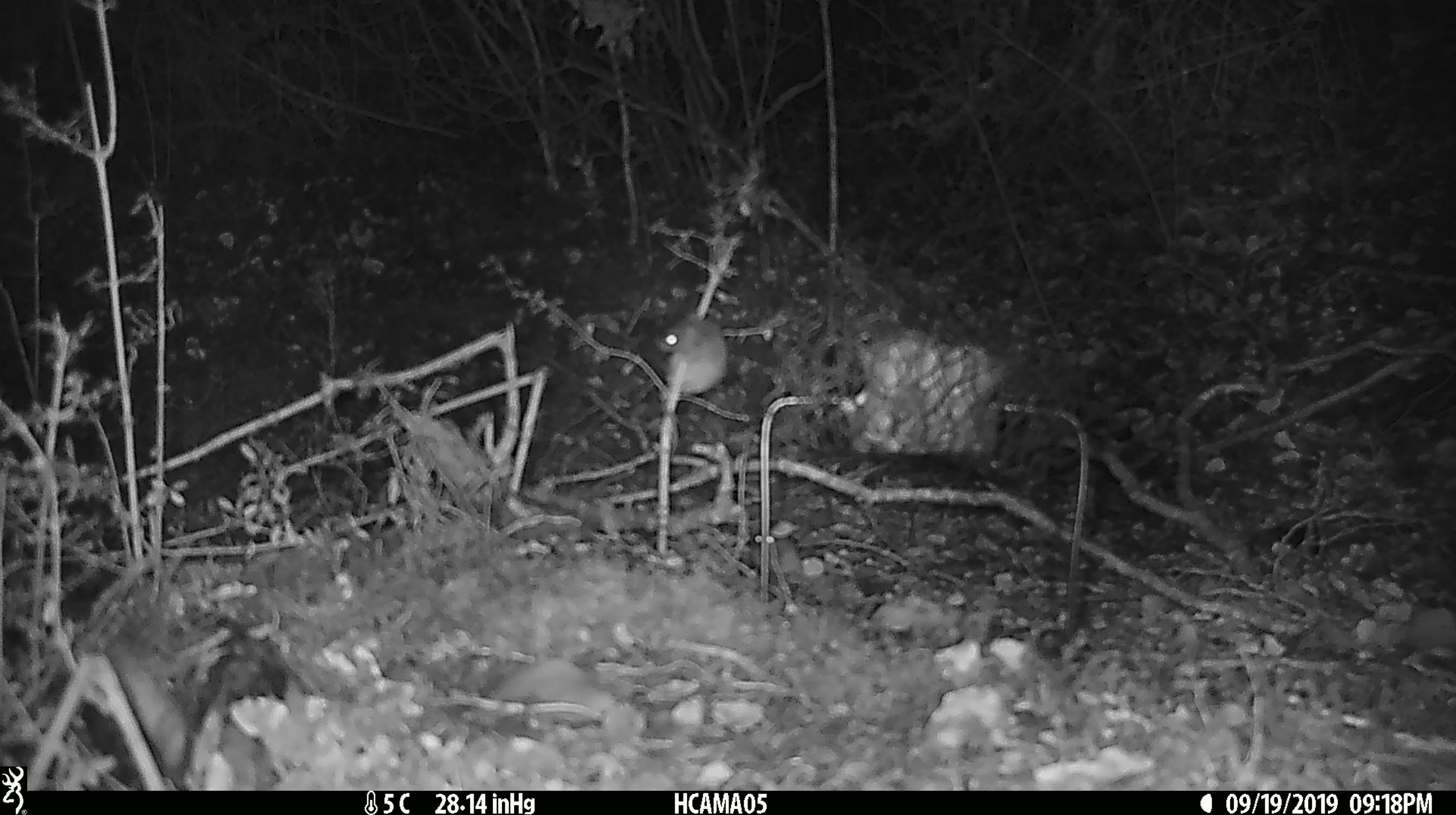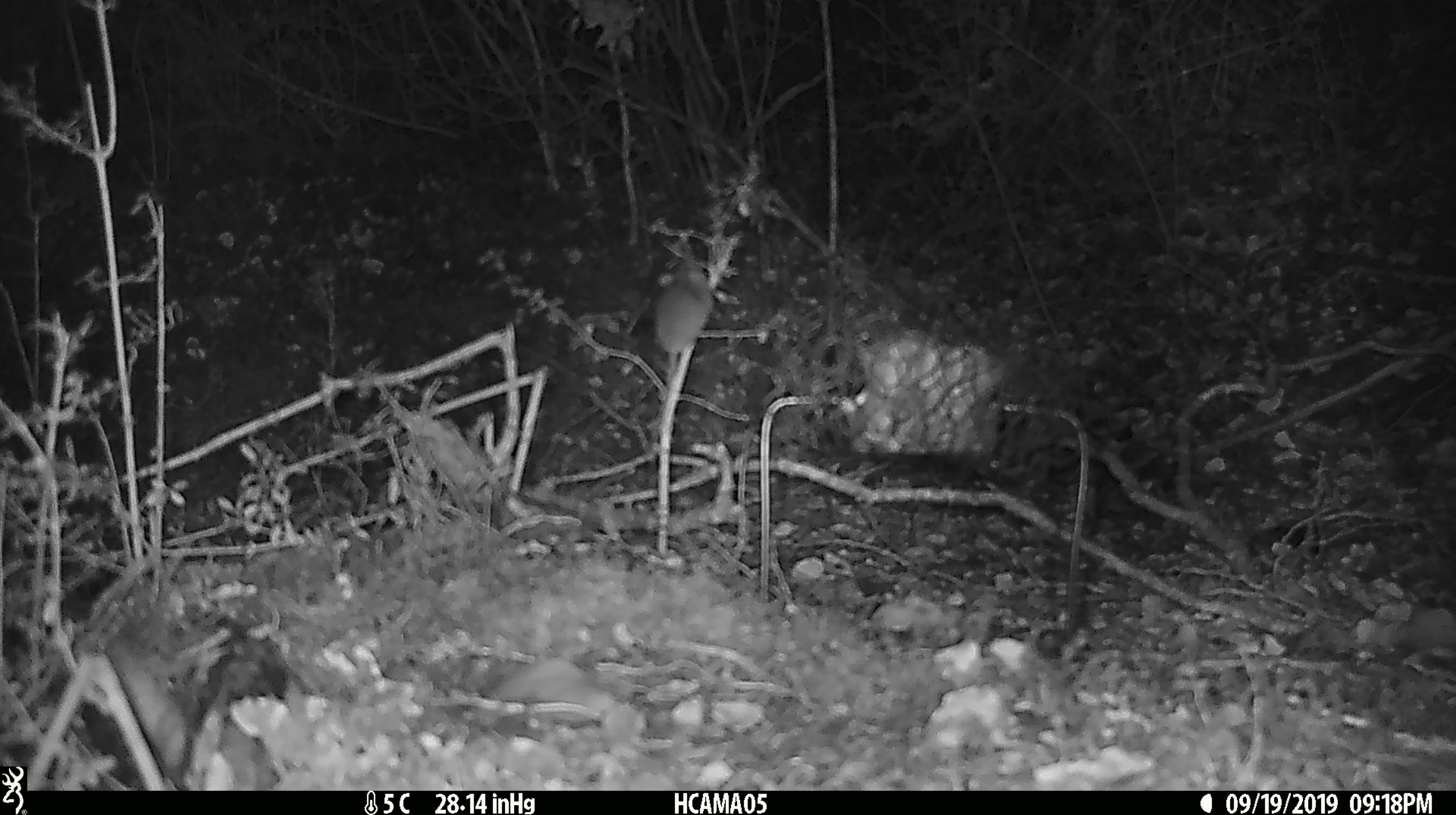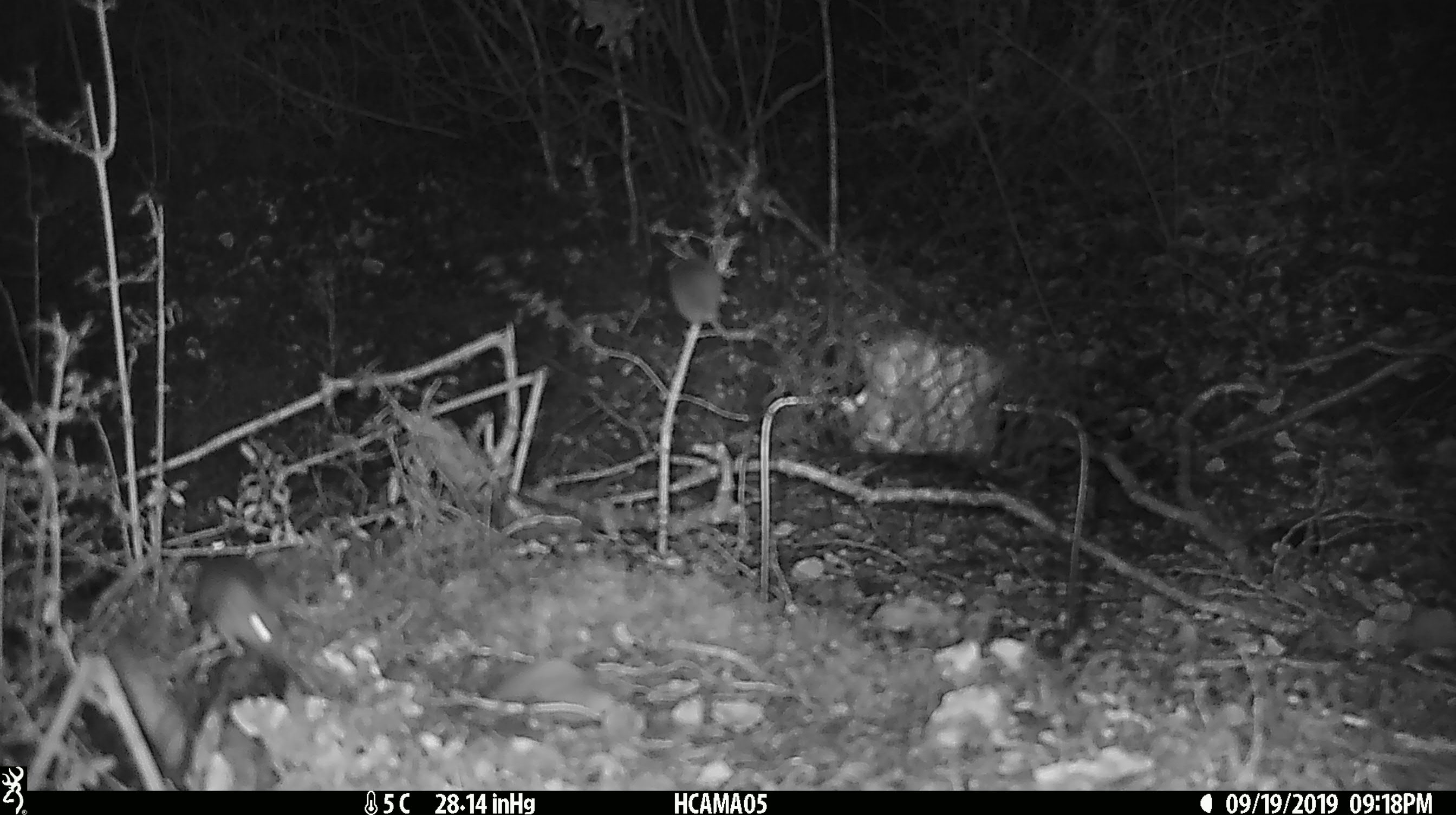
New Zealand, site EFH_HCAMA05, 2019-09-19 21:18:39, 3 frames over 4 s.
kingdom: Animalia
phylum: Chordata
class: Mammalia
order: Rodentia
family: Muridae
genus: Mus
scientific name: Mus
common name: mouse